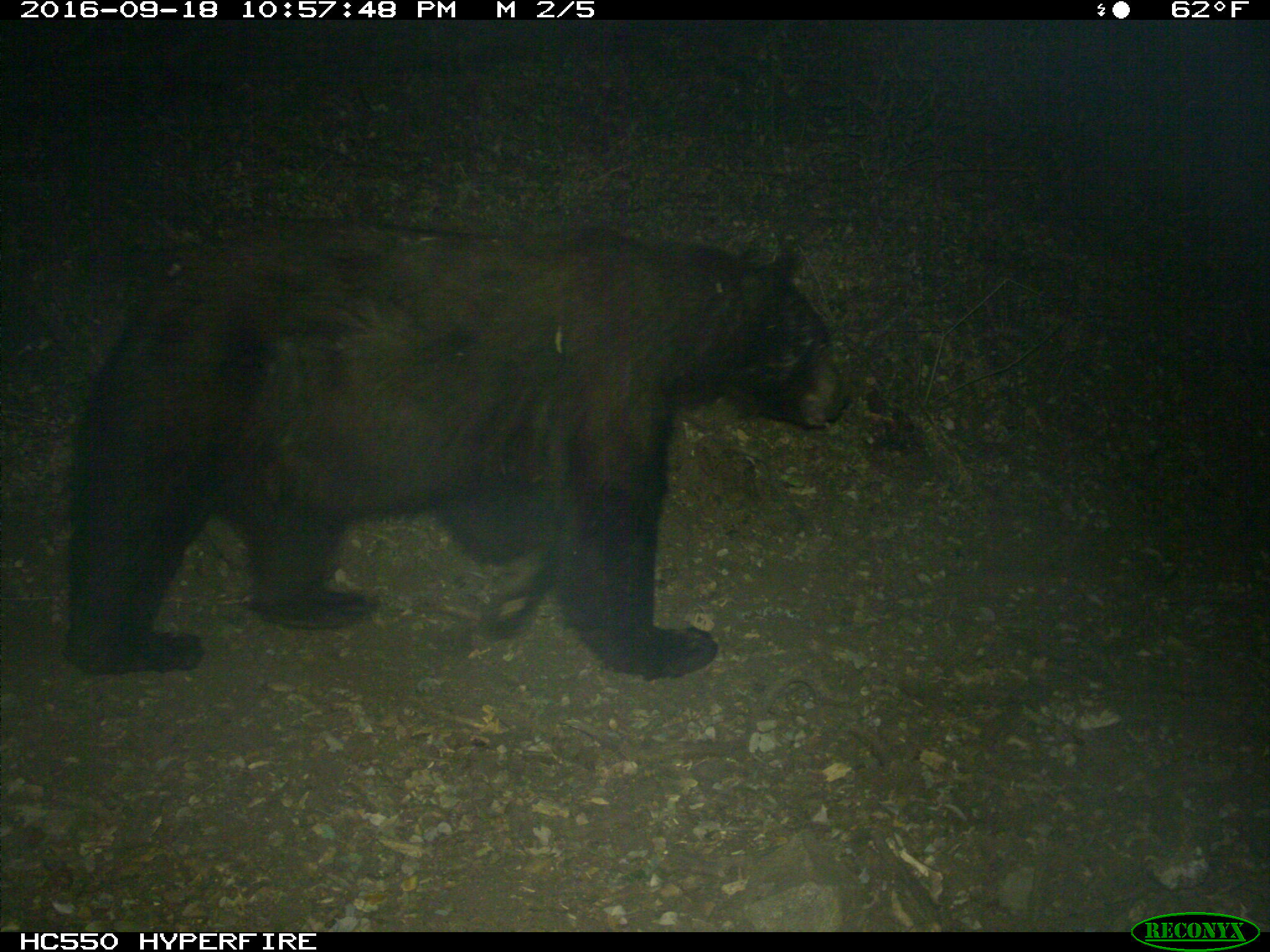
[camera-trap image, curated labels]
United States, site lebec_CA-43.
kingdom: Animalia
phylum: Chordata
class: Mammalia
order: Carnivora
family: Ursidae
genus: Ursus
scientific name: Ursus americanus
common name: american black bear